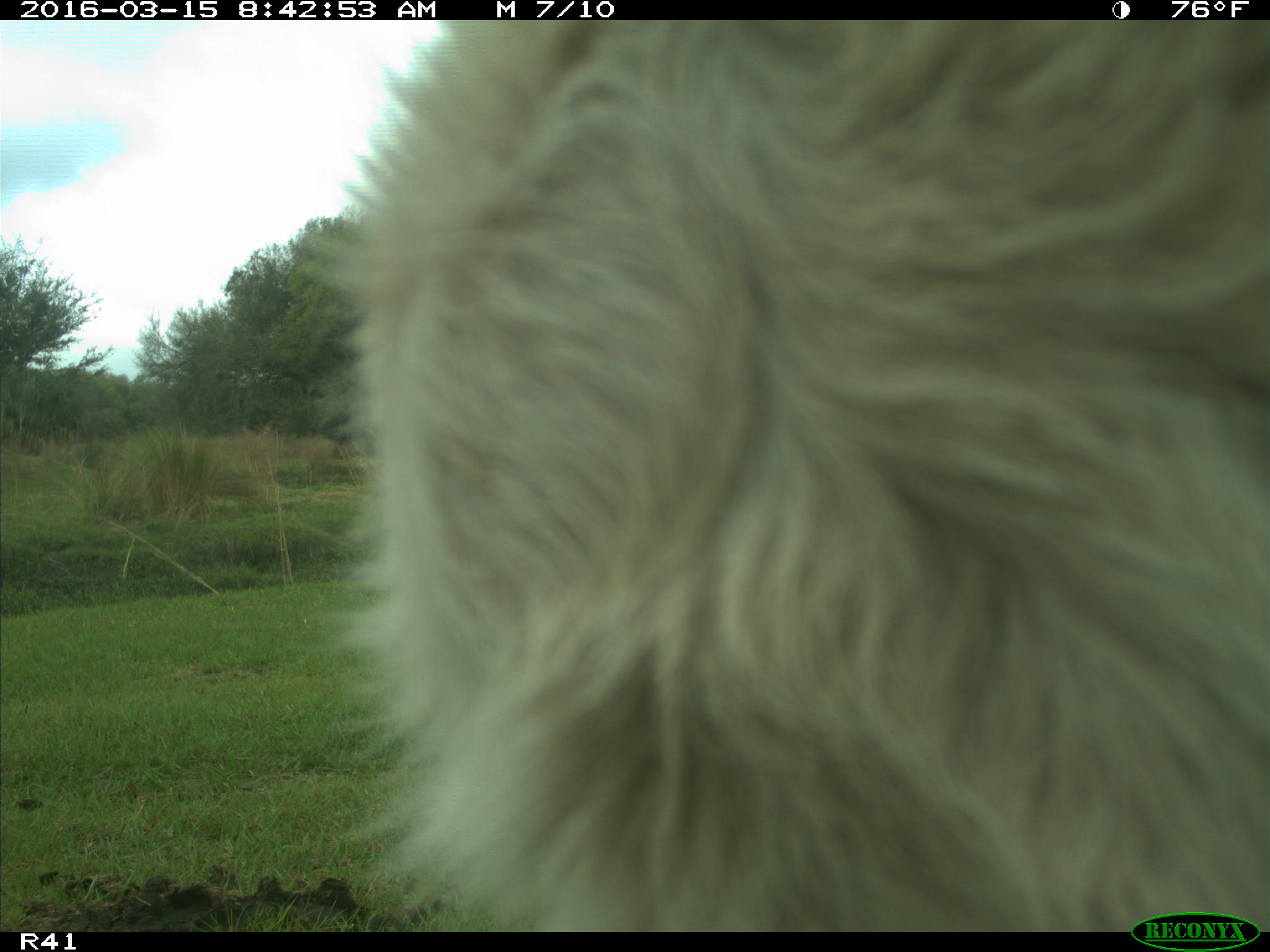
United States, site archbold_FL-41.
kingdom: Animalia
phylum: Chordata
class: Mammalia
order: Artiodactyla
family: Bovidae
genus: Bos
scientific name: Bos taurus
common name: domestic cow